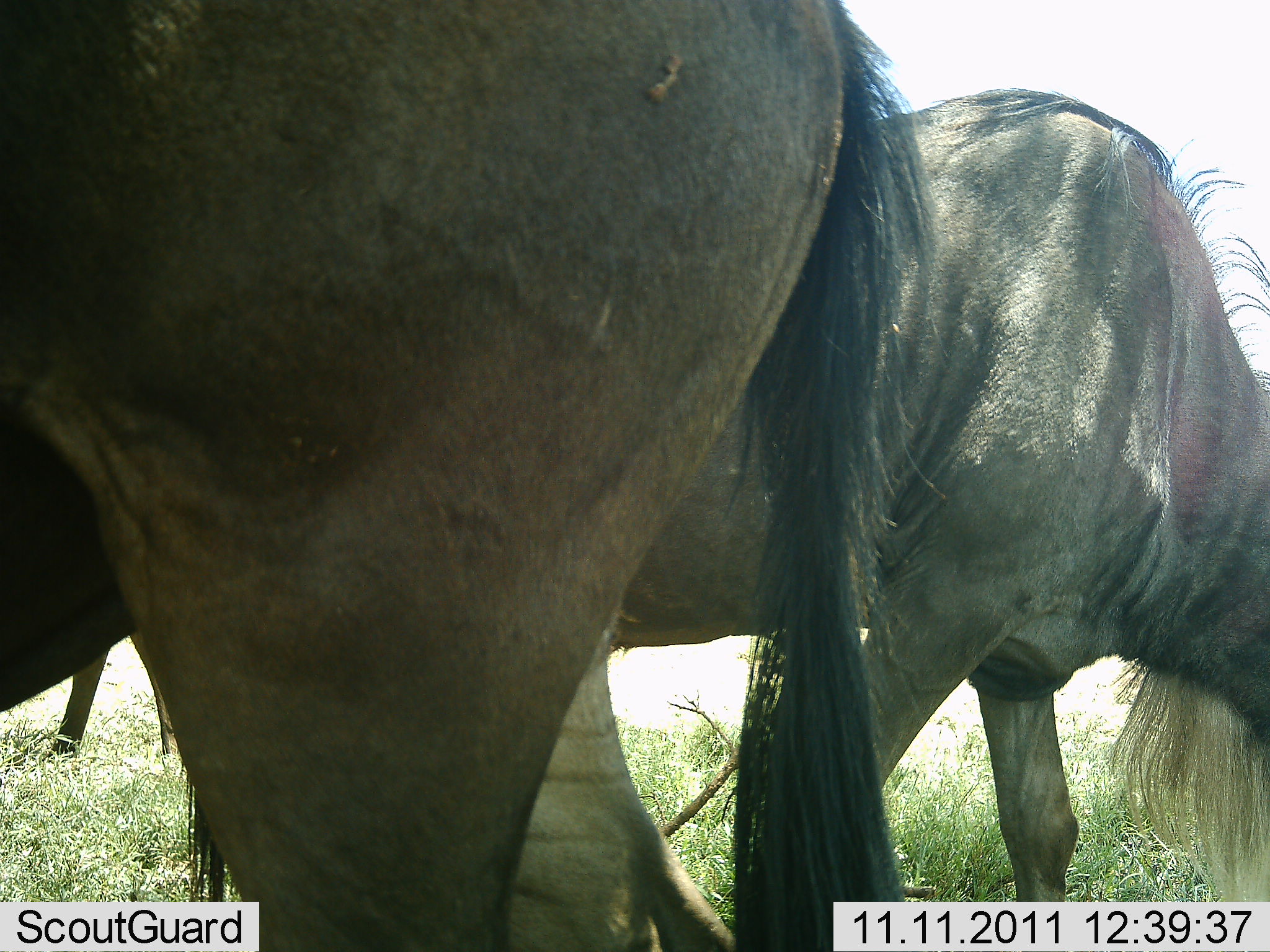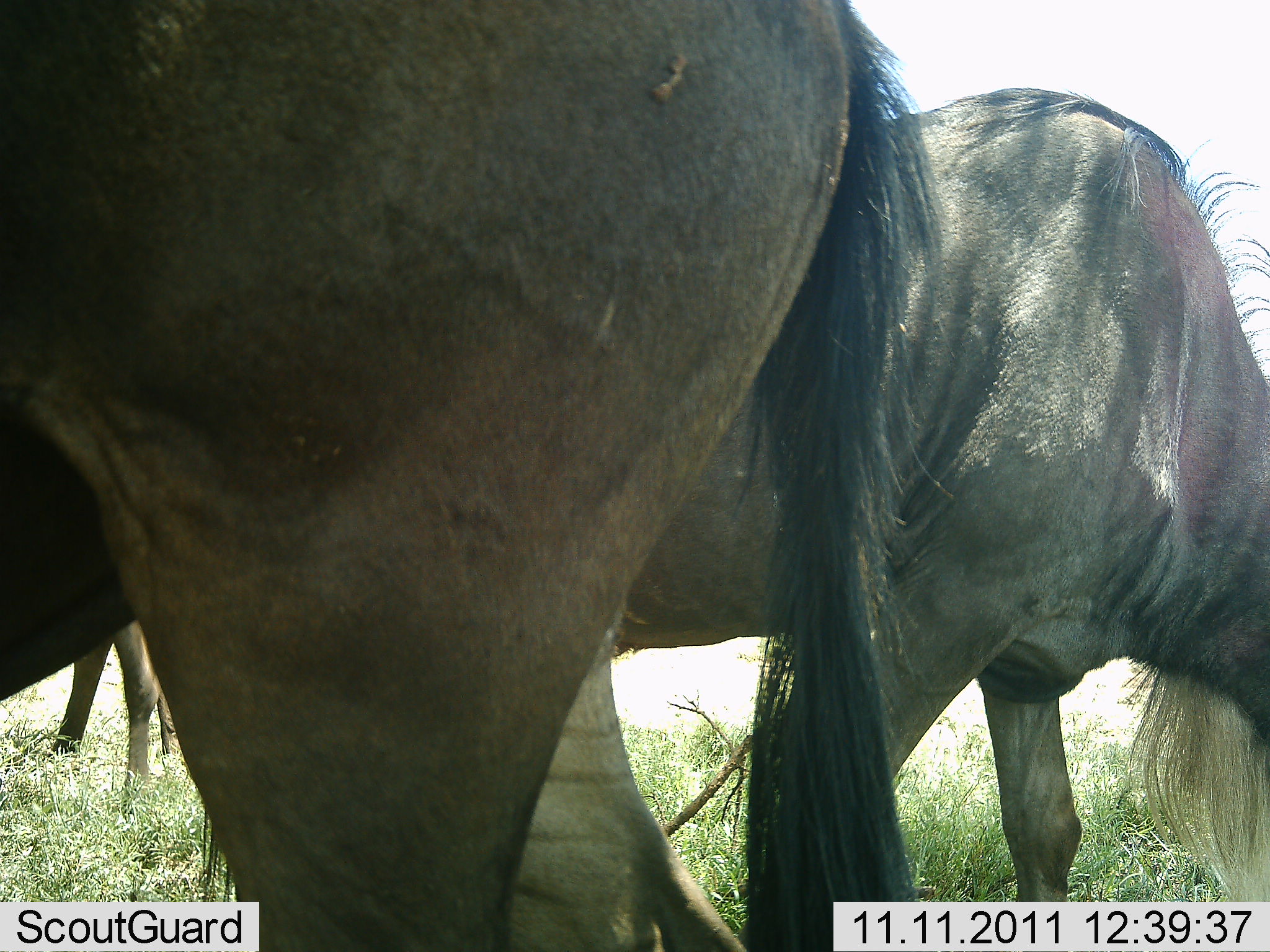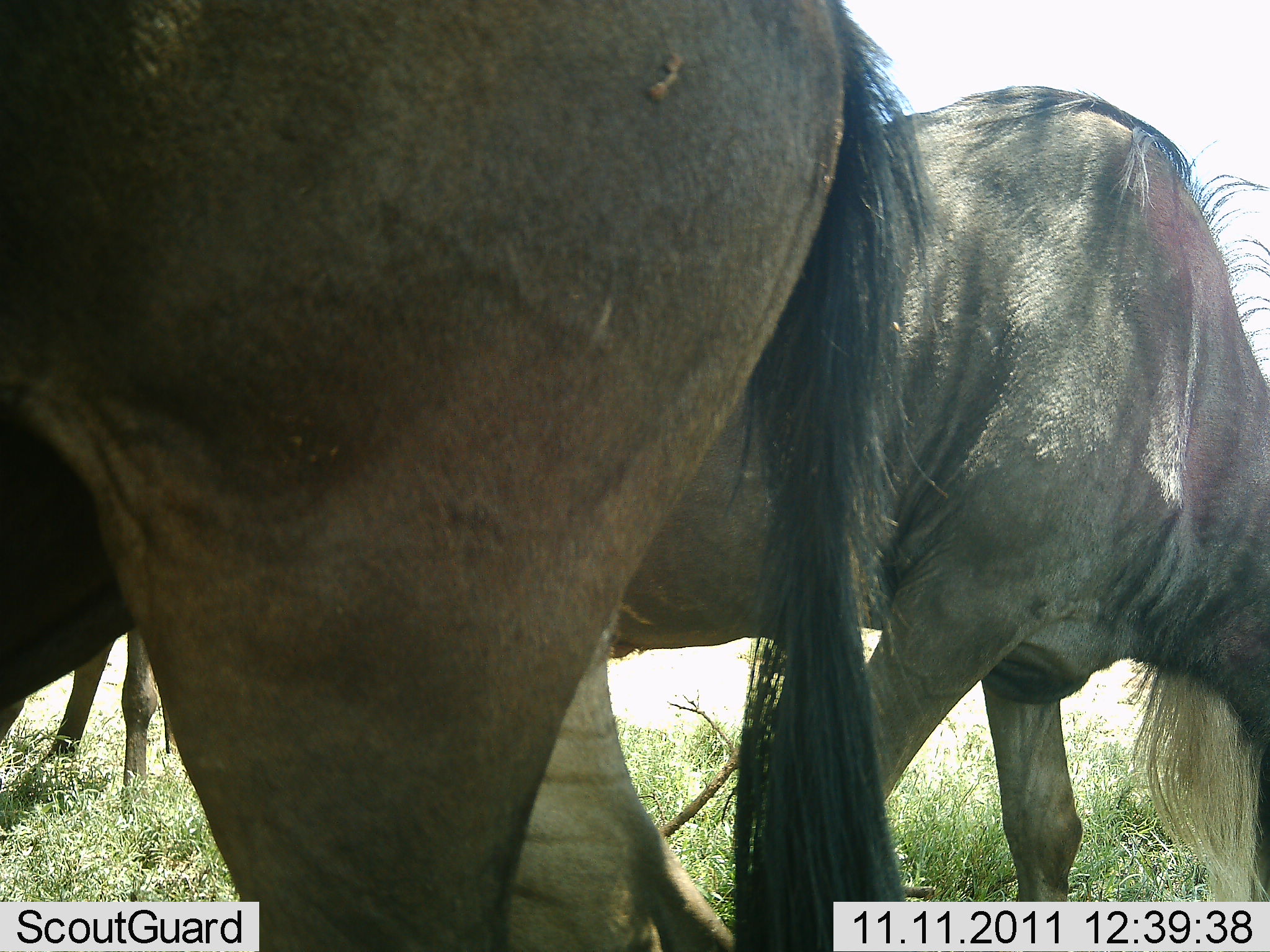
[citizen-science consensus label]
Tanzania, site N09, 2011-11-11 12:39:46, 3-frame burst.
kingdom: Animalia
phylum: Chordata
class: Mammalia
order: Artiodactyla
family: Bovidae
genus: Connochaetes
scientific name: Connochaetes taurinus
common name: blue wildebeest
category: wildebeest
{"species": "wildebeest (blue wildebeest) (Connochaetes taurinus)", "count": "3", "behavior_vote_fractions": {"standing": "40%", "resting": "0%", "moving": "0%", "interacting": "0%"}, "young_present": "0%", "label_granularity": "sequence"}